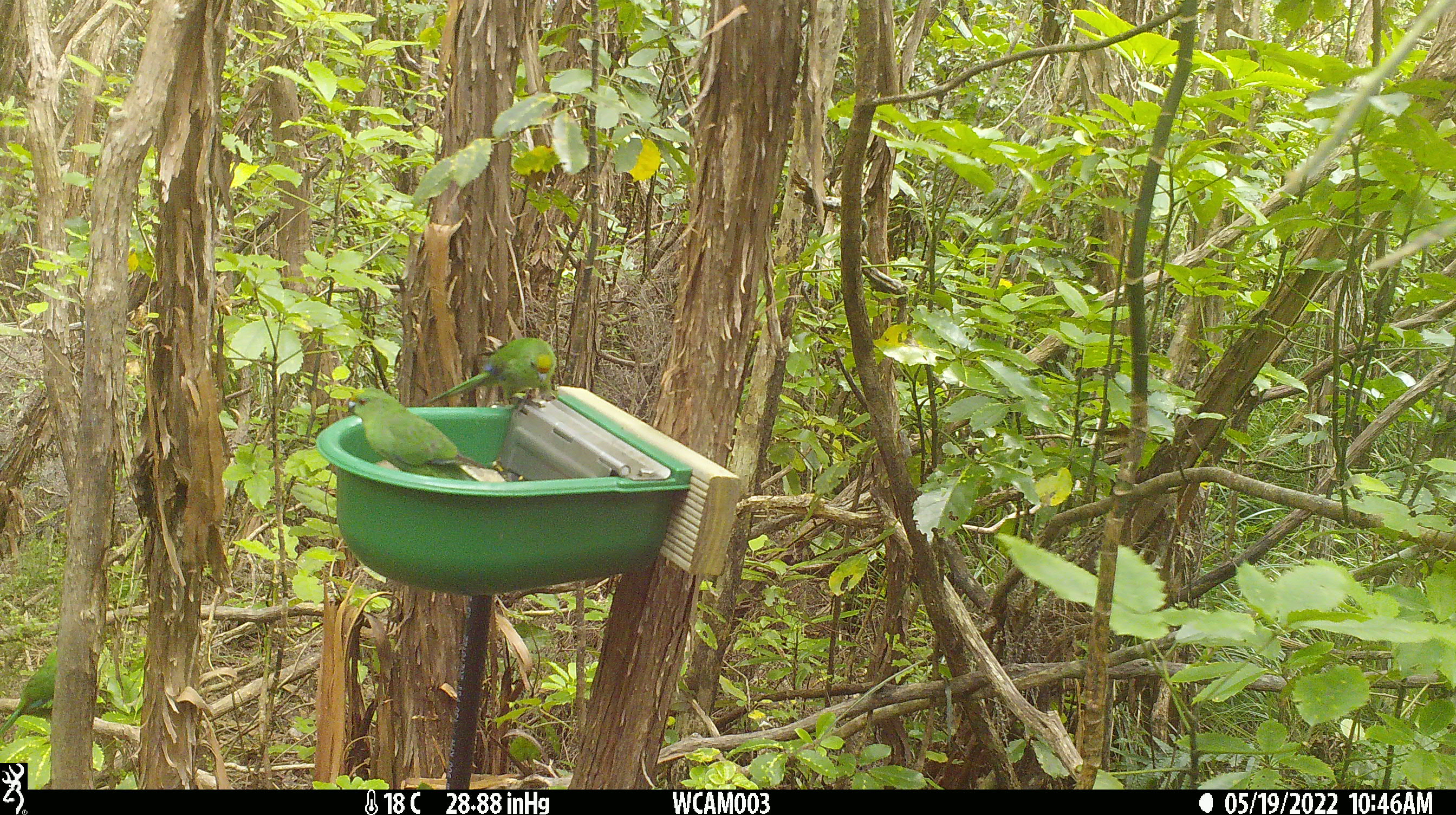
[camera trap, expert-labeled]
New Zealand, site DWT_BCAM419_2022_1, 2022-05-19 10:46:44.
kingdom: Animalia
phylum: Chordata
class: Aves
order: Psittaciformes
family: Psittaculidae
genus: Cyanoramphus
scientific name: Cyanoramphus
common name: parakeet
Parakeet (Cyanoramphus).